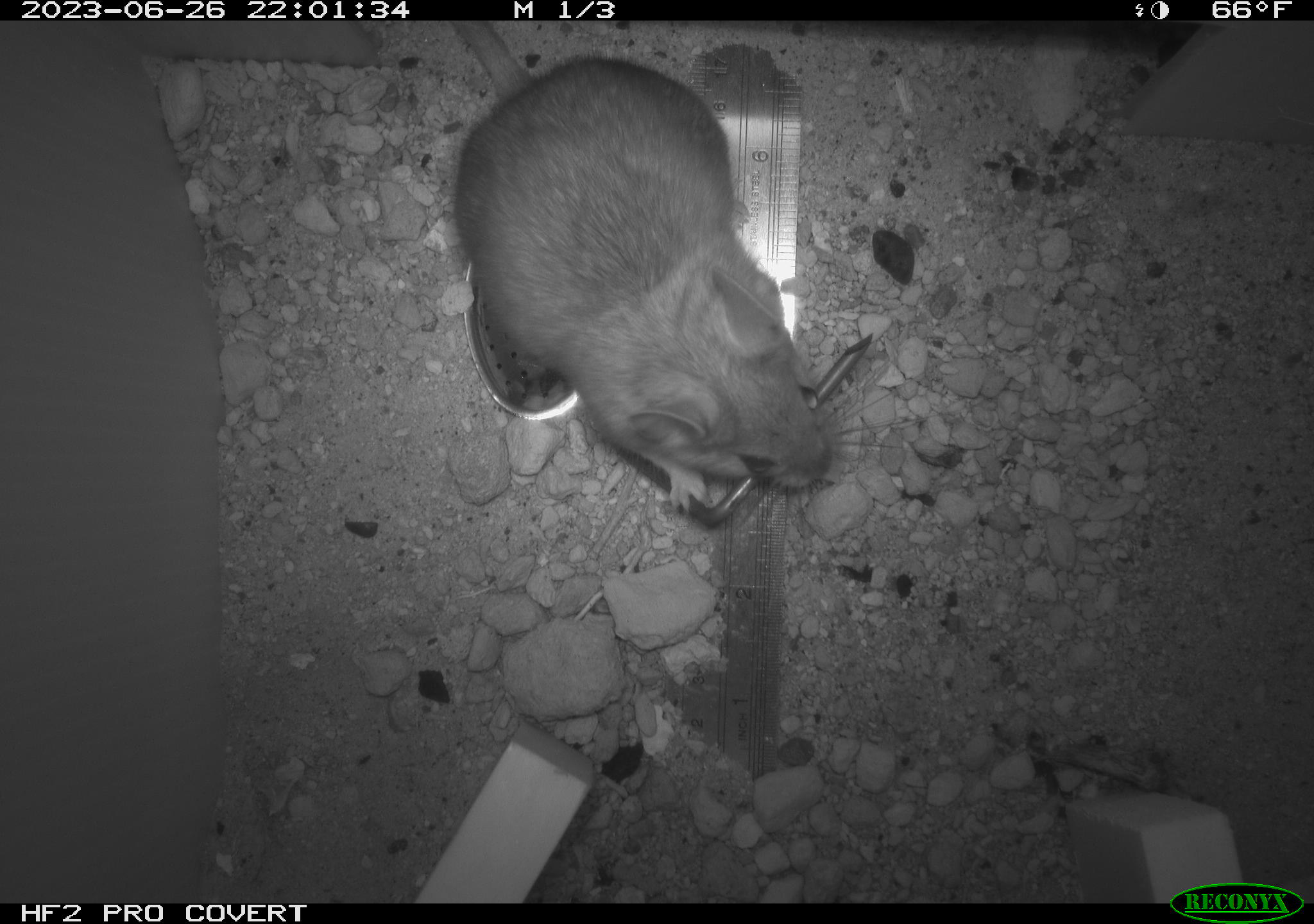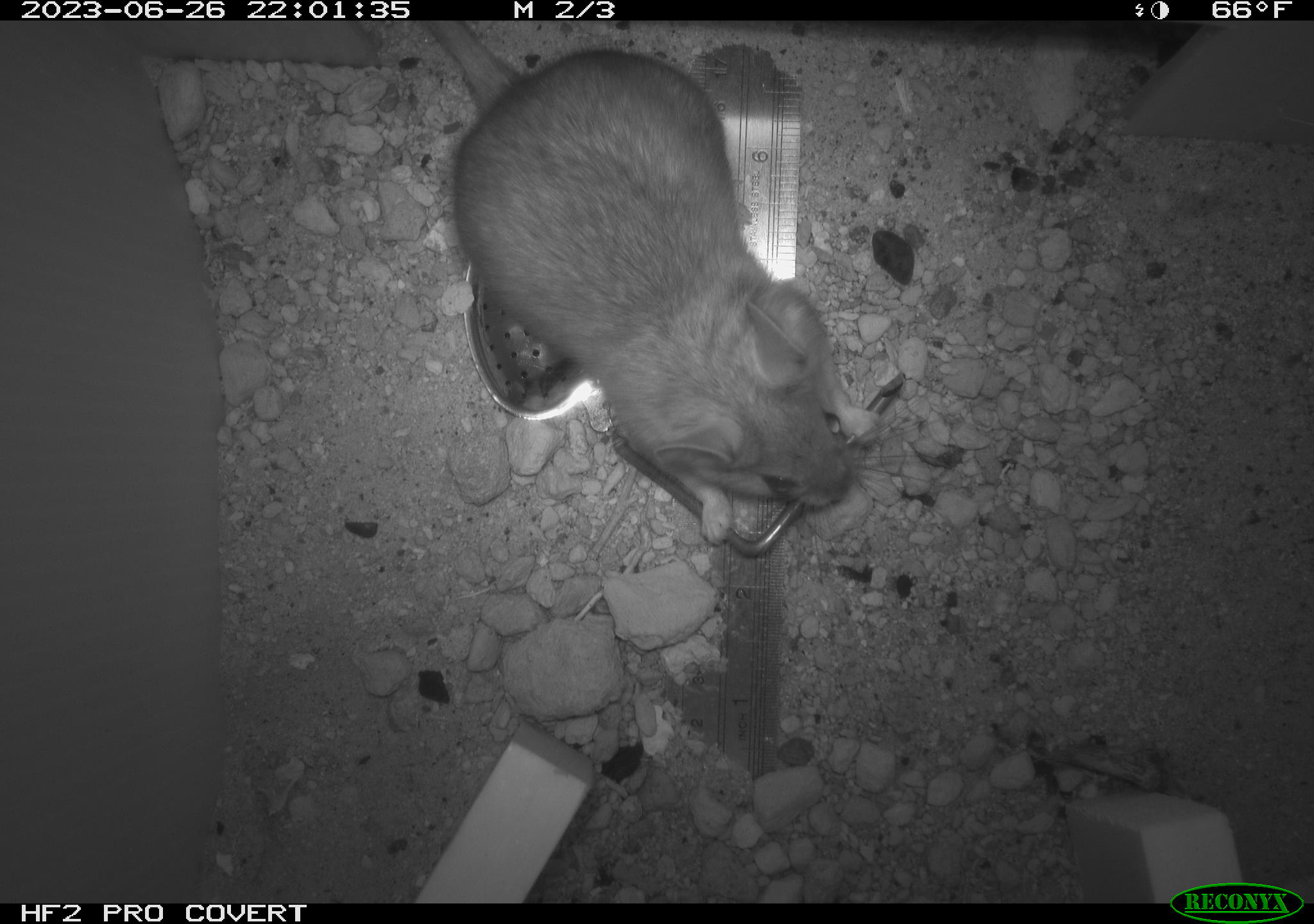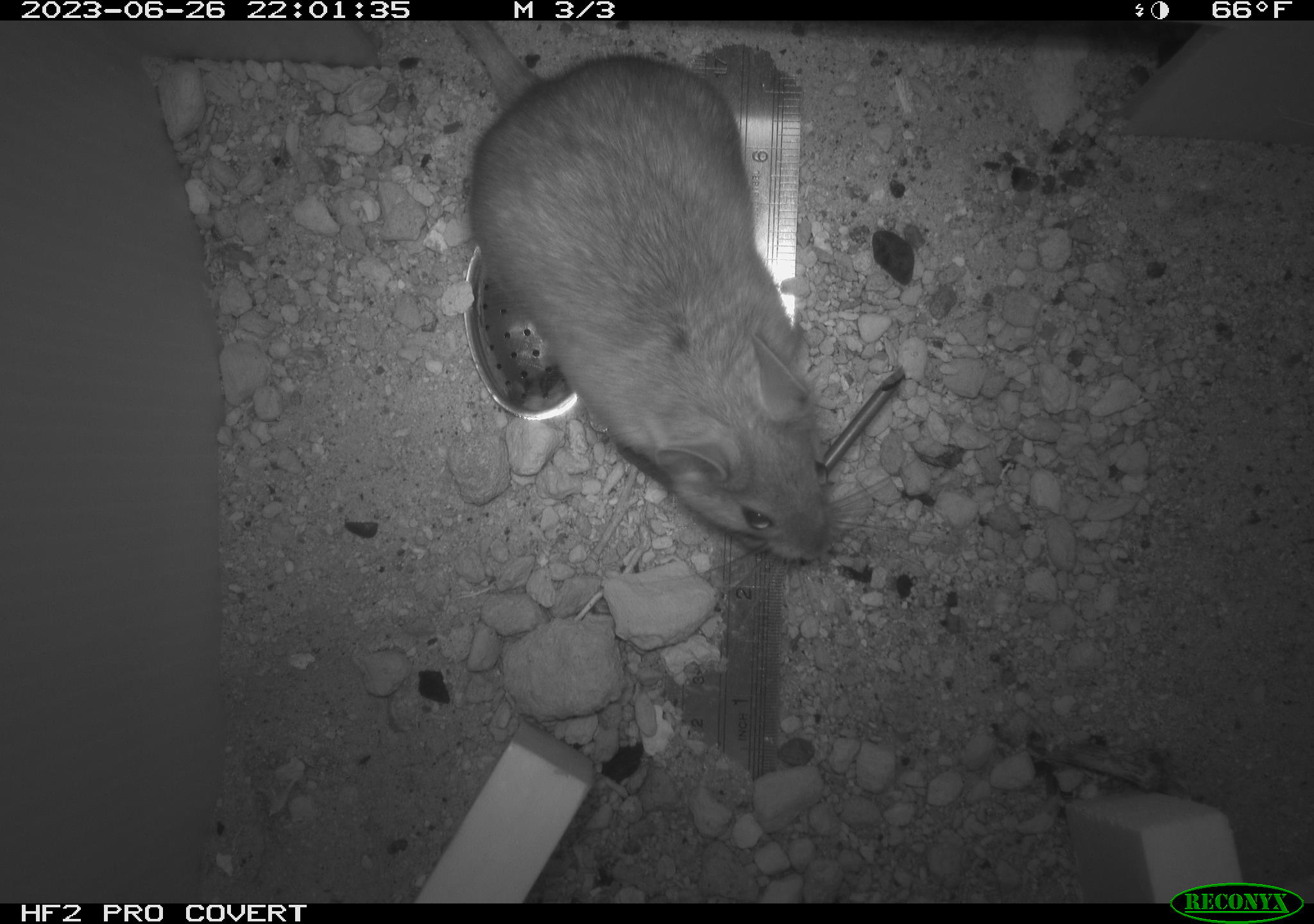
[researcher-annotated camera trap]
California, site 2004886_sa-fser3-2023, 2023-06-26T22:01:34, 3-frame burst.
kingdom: Animalia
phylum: Chordata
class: Mammalia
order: Rodentia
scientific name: Rodentia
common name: mouse species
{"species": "mouse species (Rodentia)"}